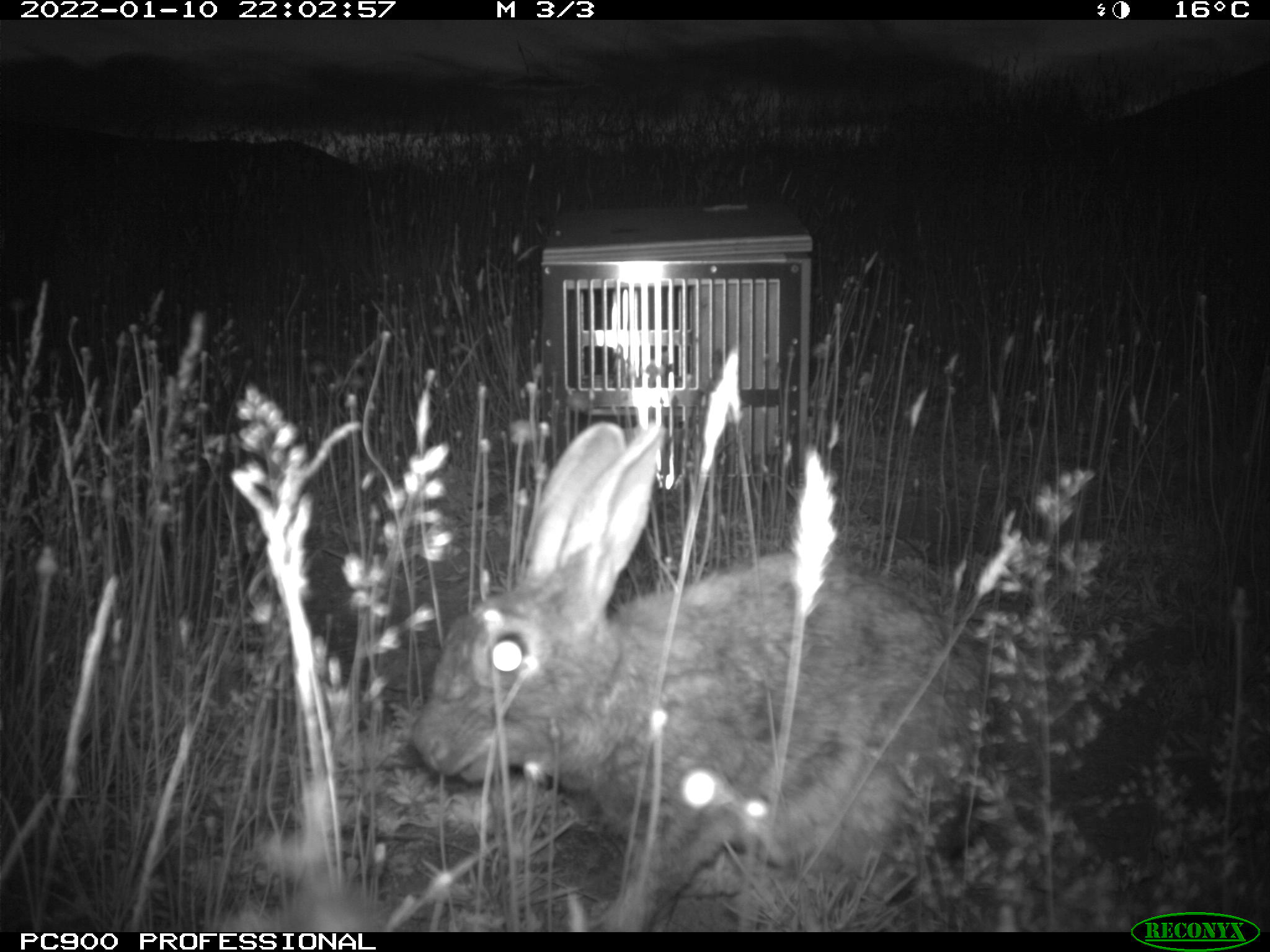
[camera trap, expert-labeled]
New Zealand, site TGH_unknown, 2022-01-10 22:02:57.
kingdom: Animalia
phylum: Chordata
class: Mammalia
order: Lagomorpha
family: Leporidae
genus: Oryctolagus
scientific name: Oryctolagus cuniculus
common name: european rabbit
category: rabbit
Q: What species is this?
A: Rabbit (european rabbit) (Oryctolagus cuniculus).